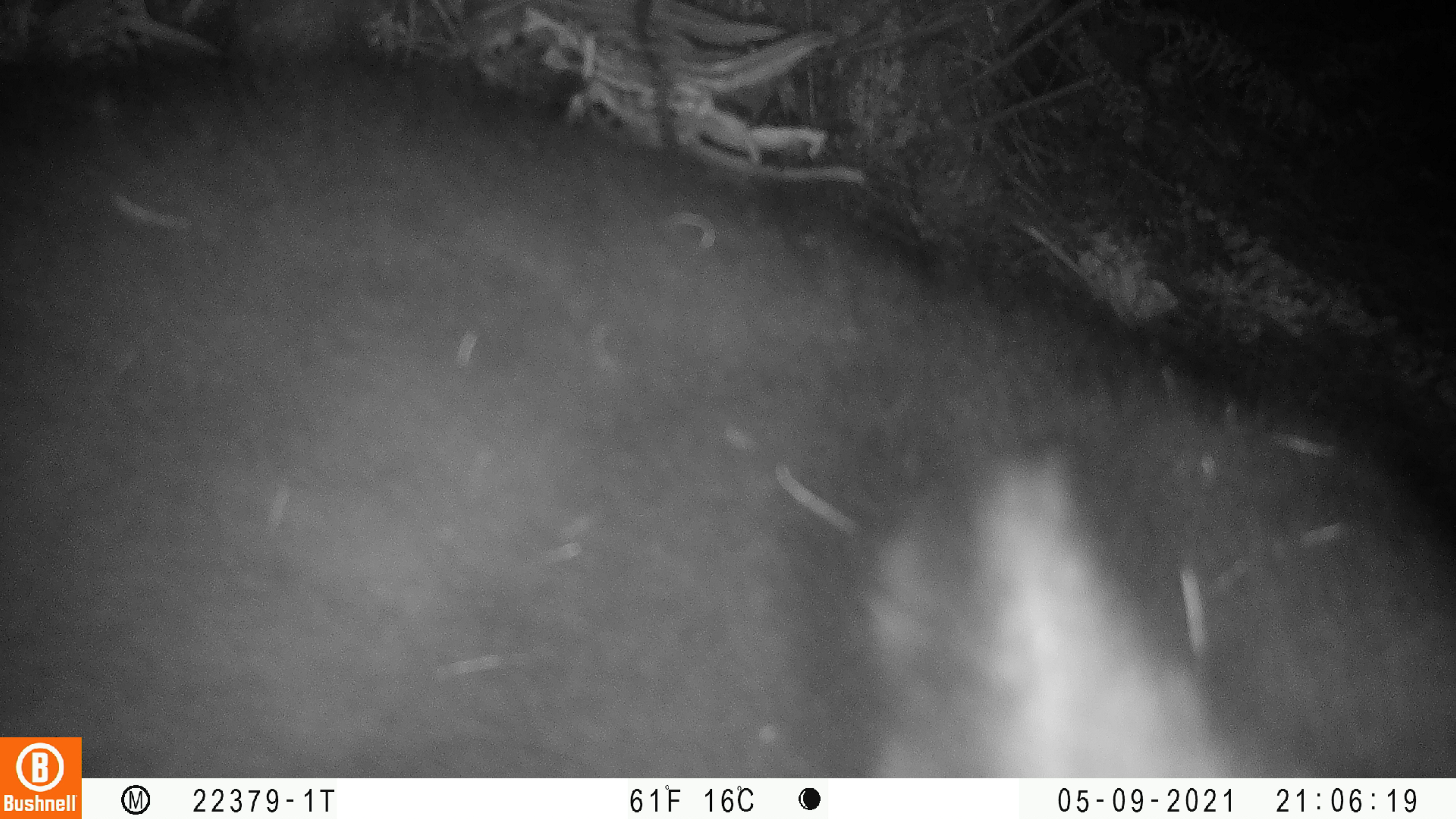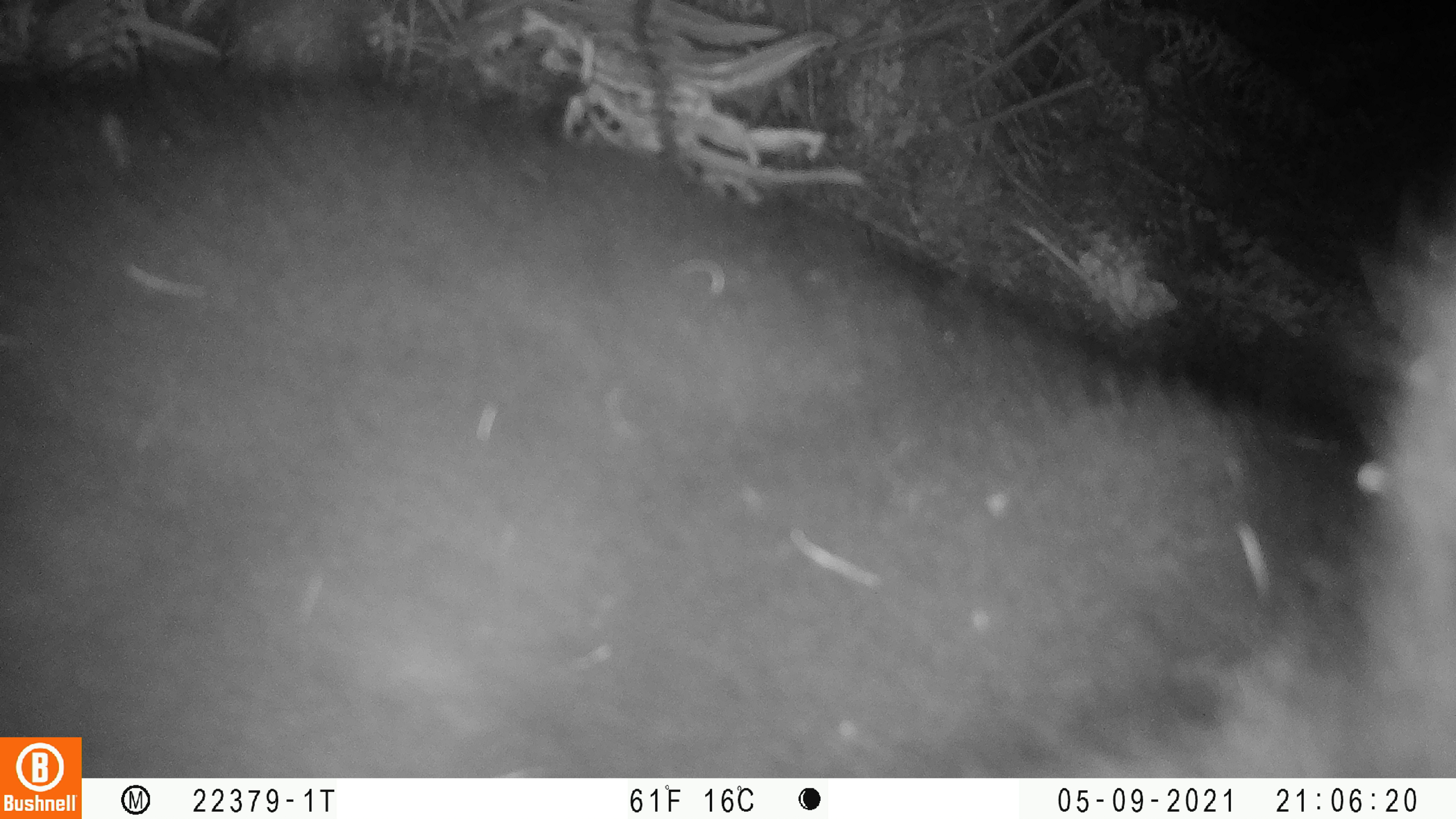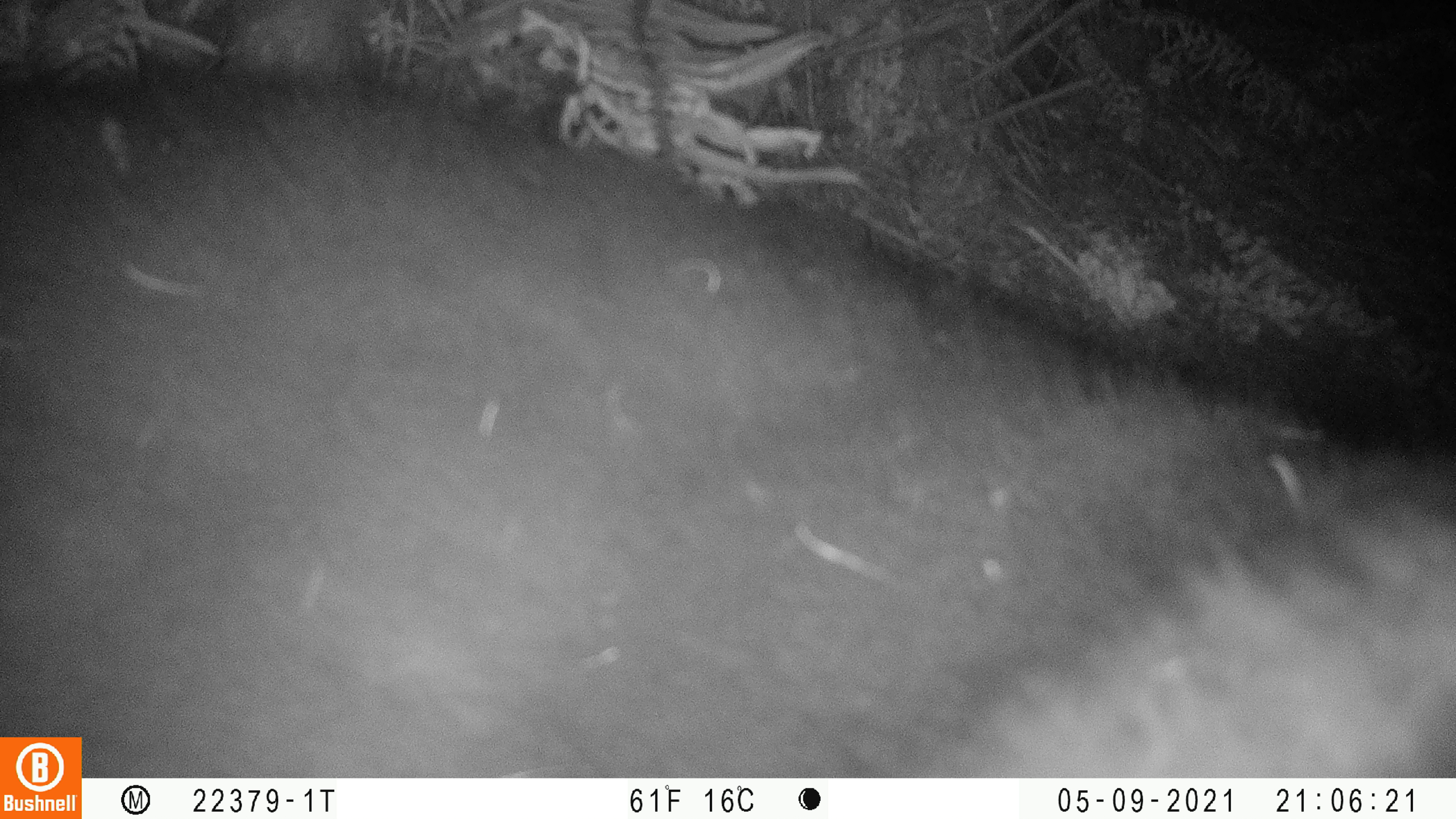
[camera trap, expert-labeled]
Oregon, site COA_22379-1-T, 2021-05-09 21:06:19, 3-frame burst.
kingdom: Animalia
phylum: Chordata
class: Mammalia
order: Carnivora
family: Ursidae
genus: Ursus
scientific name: Ursus americanus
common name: american black bear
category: black bear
Black bear (american black bear) (Ursus americanus).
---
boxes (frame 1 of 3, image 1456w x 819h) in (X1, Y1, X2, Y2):
black bear: (84, 25, 1453, 777)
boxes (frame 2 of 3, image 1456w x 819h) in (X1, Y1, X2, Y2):
black bear: (83, 40, 1453, 776)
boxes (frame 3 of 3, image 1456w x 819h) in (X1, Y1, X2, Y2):
black bear: (84, 43, 1455, 777)